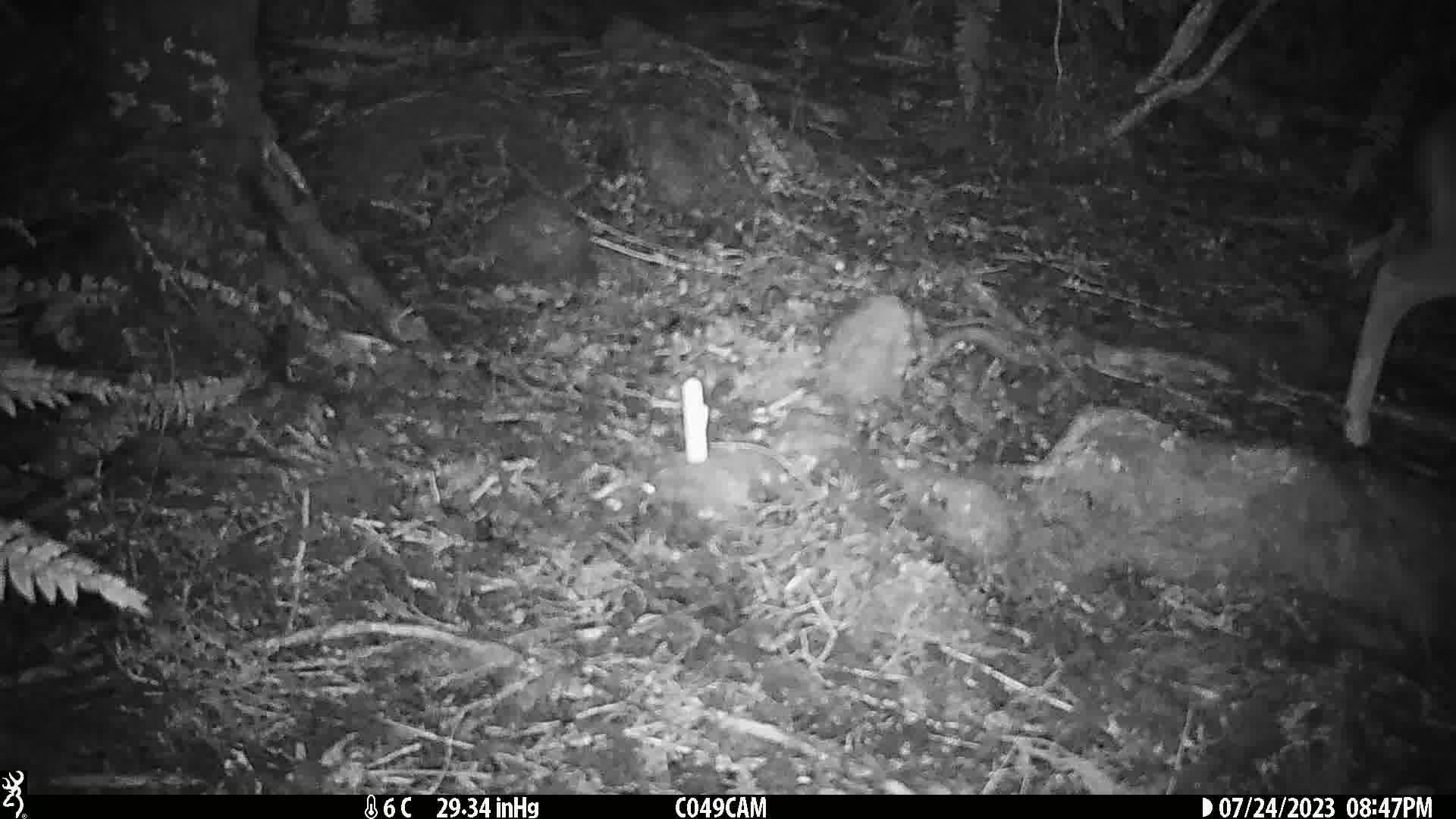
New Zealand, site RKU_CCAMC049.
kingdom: Animalia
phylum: Chordata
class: Mammalia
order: Artiodactyla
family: Cervidae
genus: Odocoileus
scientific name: Odocoileus virginianus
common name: white-tailed deer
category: white tailed deer